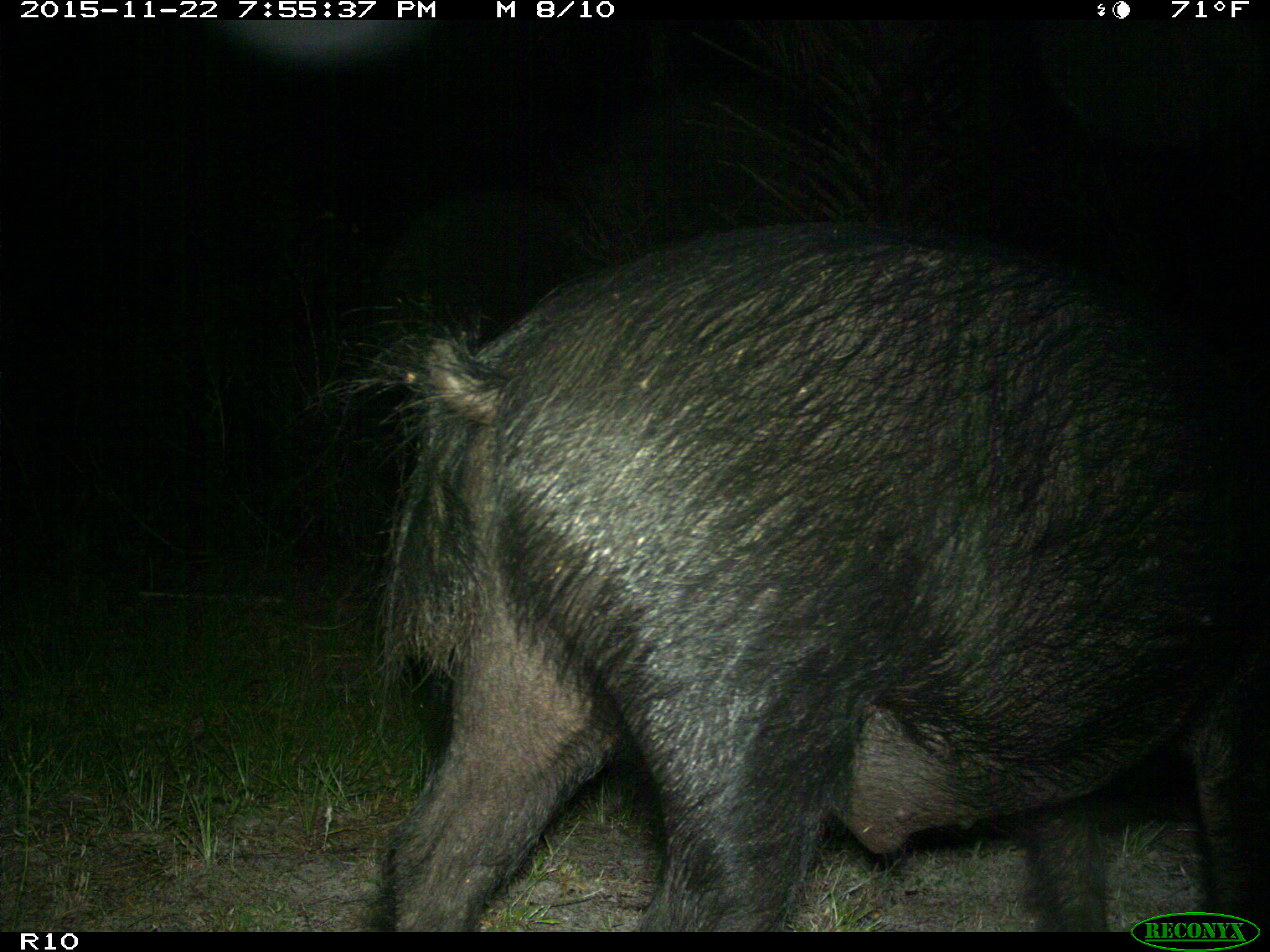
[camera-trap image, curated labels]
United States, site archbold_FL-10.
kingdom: Animalia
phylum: Chordata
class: Mammalia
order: Artiodactyla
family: Suidae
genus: Sus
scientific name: Sus scrofa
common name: wild boar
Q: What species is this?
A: Sus scrofa (wild boar).